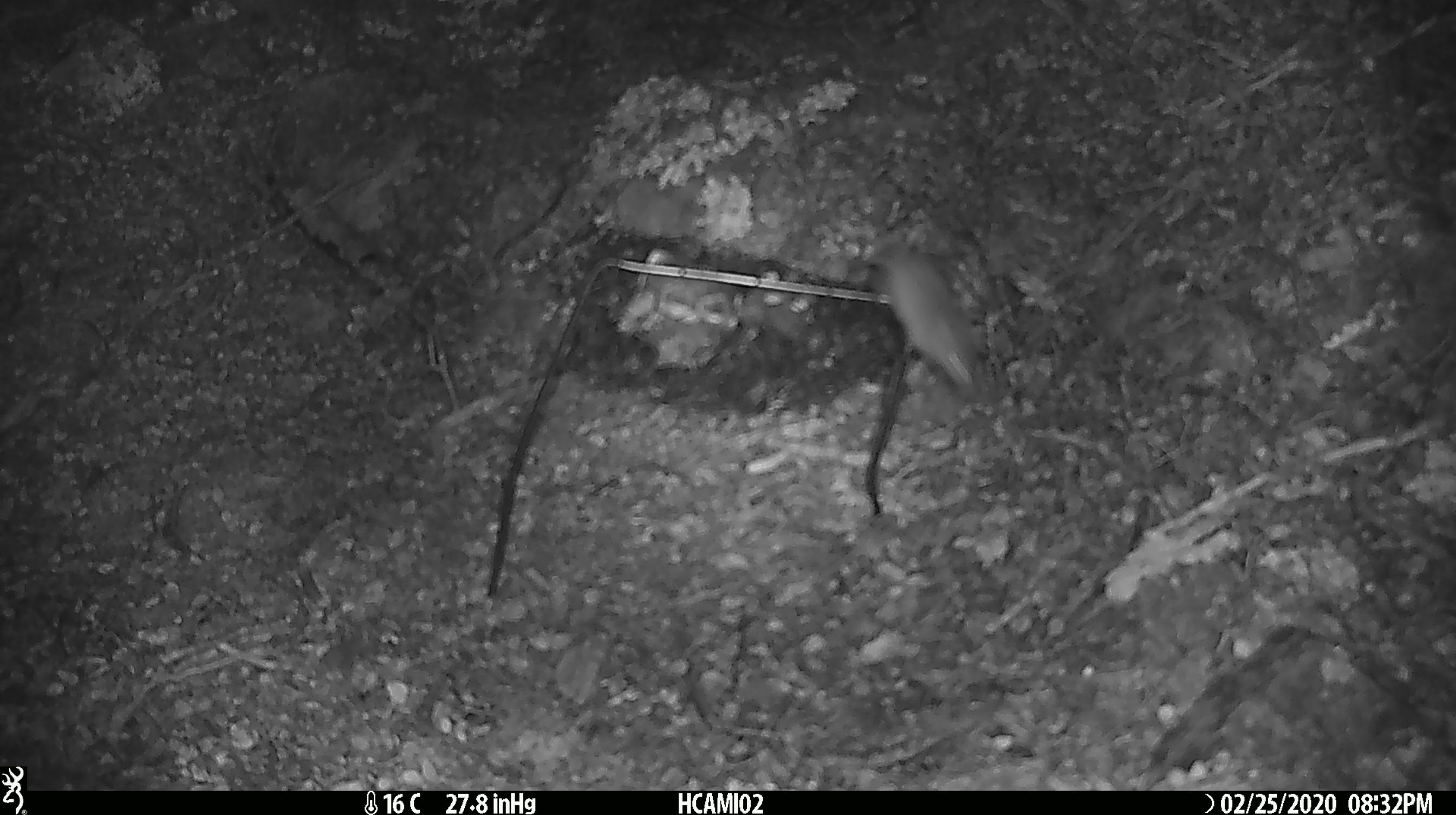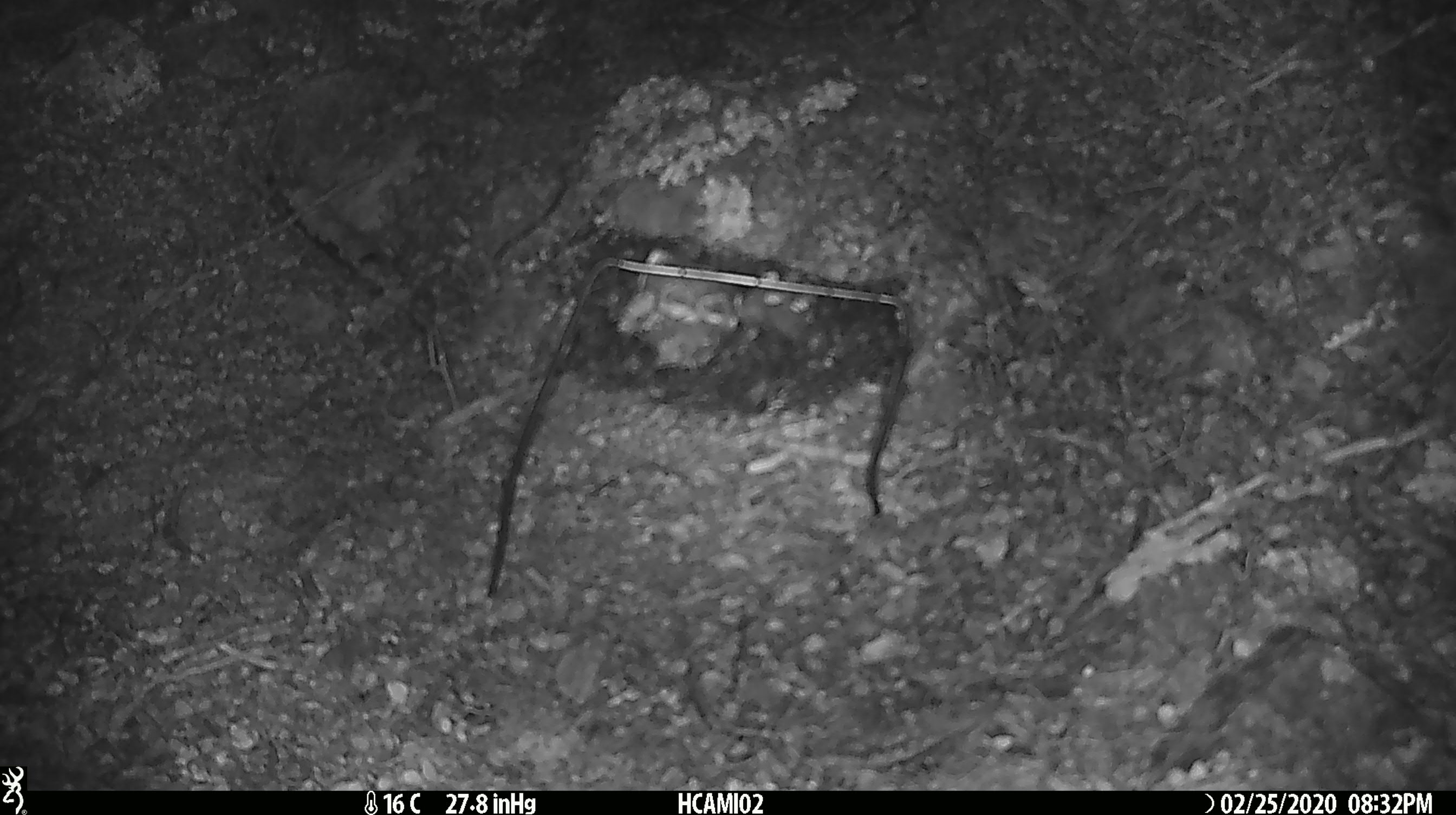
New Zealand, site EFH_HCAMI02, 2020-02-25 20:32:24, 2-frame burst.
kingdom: Animalia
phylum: Chordata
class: Mammalia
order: Rodentia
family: Muridae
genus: Mus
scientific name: Mus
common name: mouse